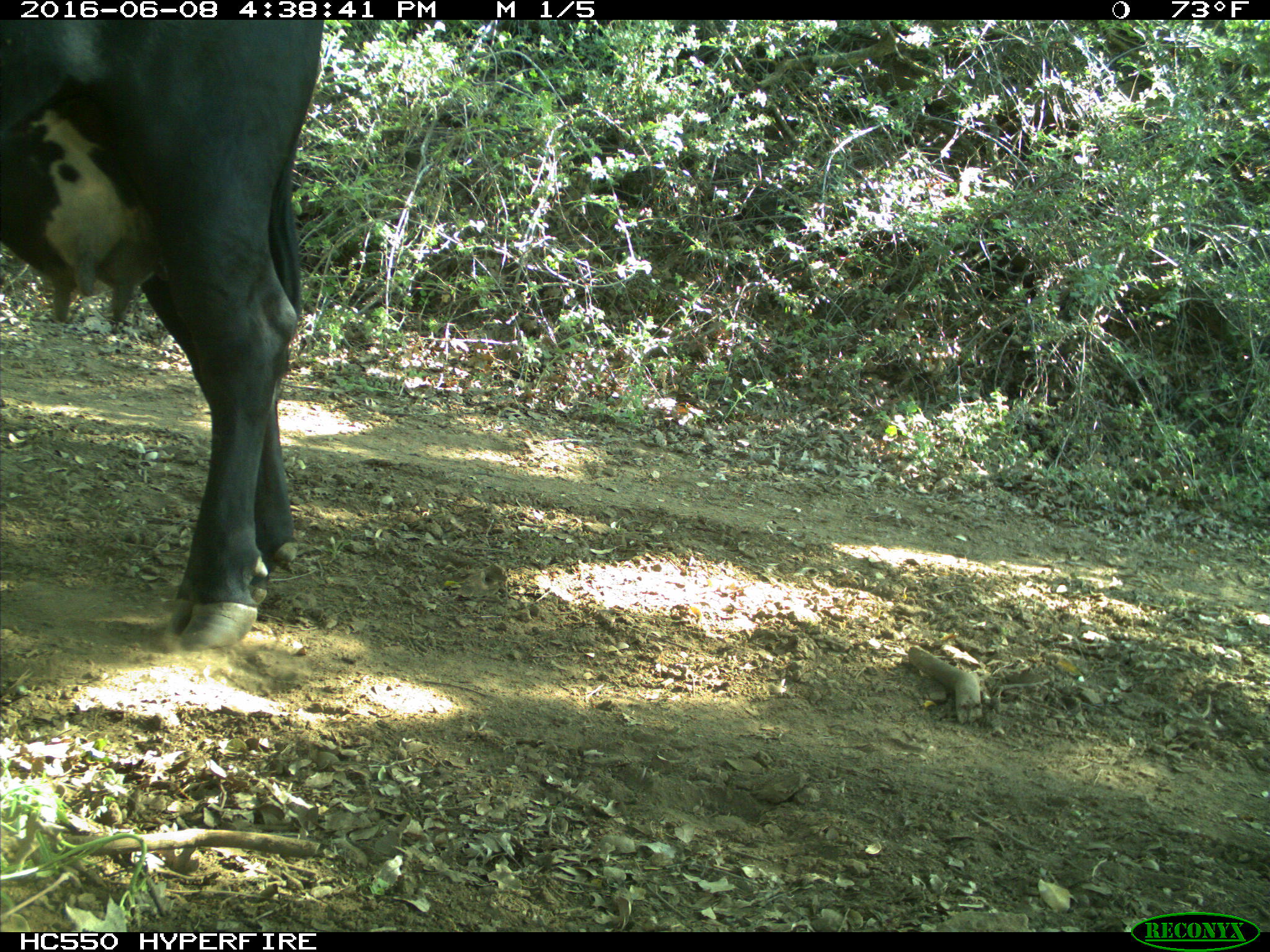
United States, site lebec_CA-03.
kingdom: Animalia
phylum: Chordata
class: Mammalia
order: Artiodactyla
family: Bovidae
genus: Bos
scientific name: Bos taurus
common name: domestic cow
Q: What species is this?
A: Bos taurus (domestic cow).